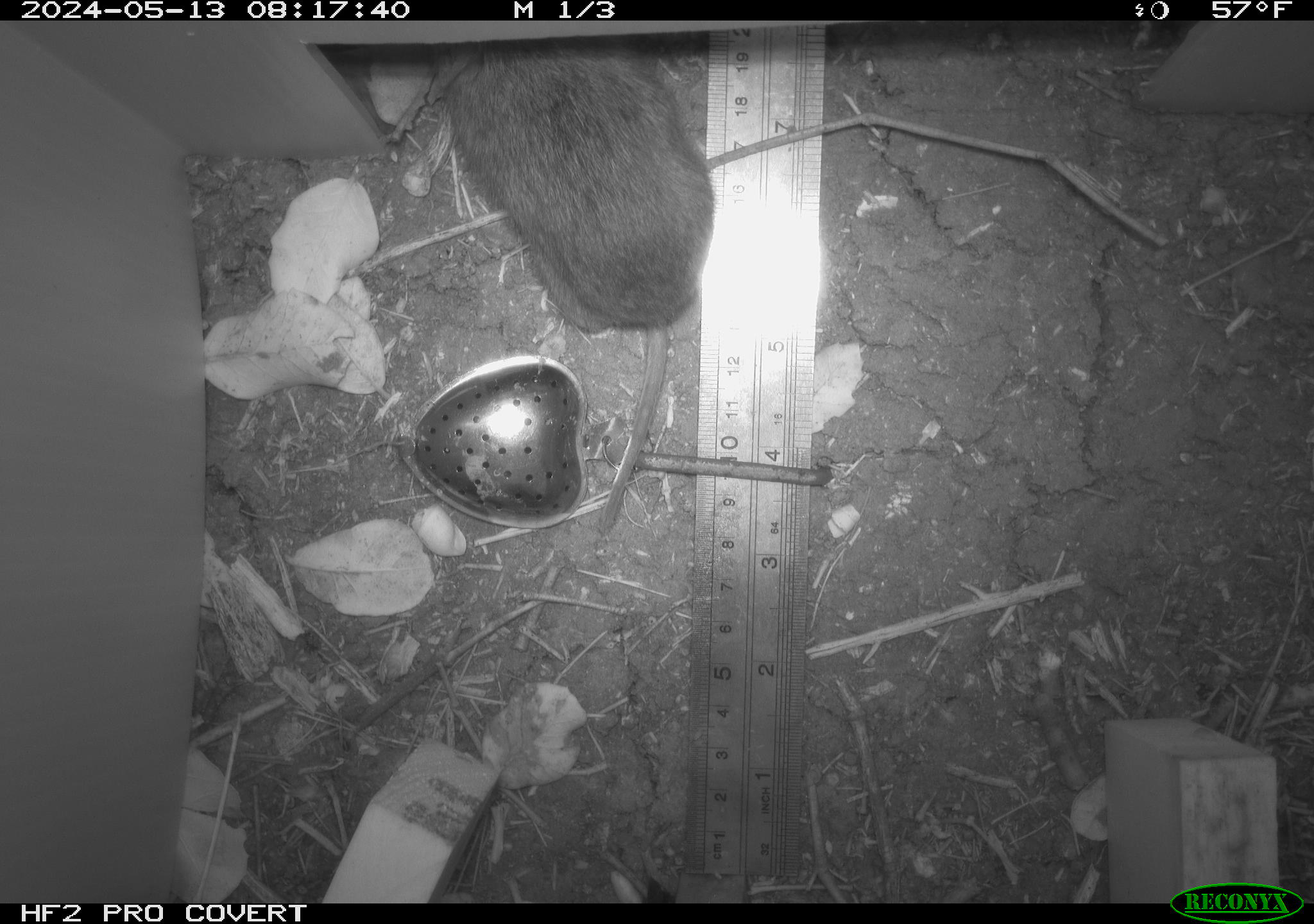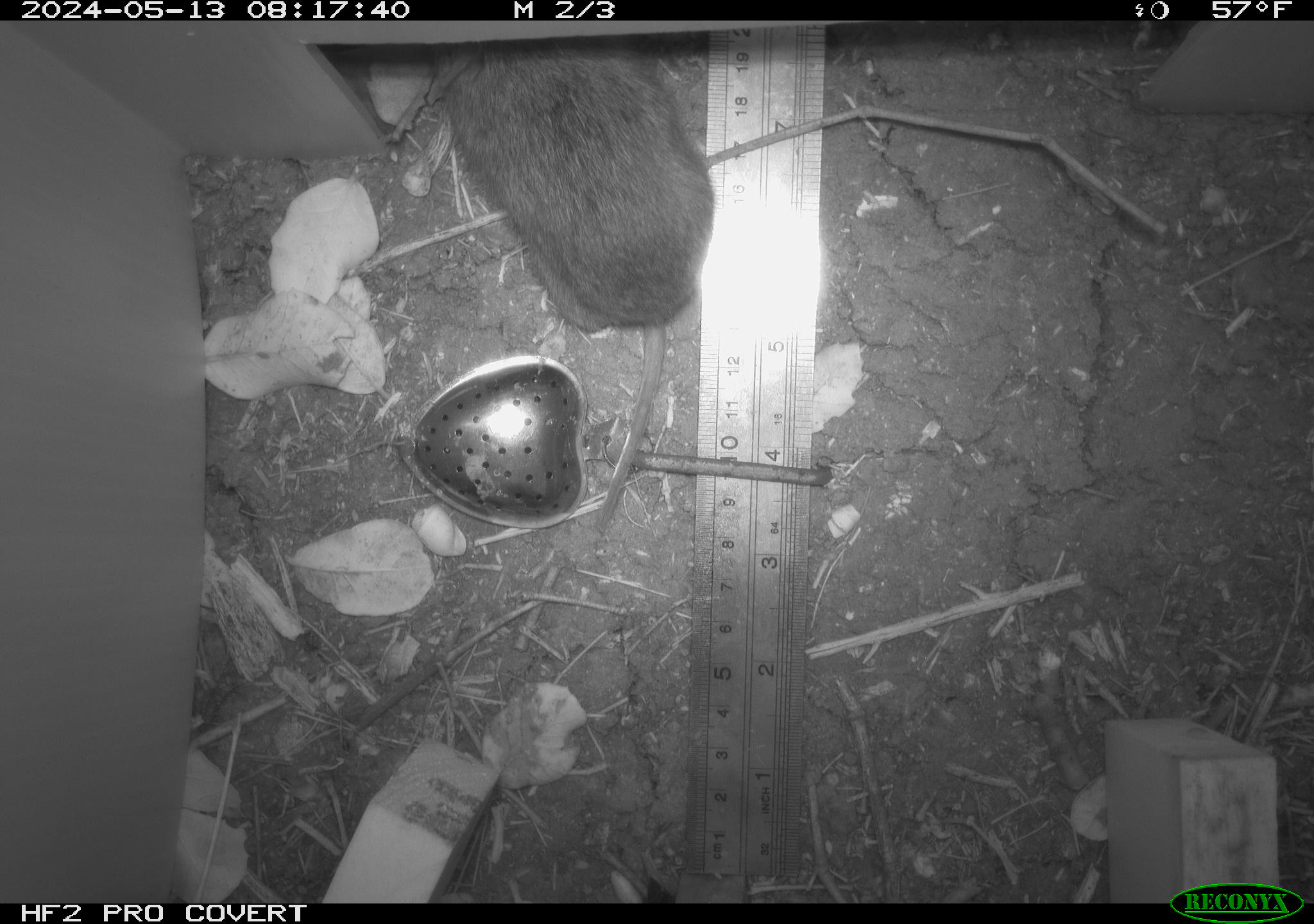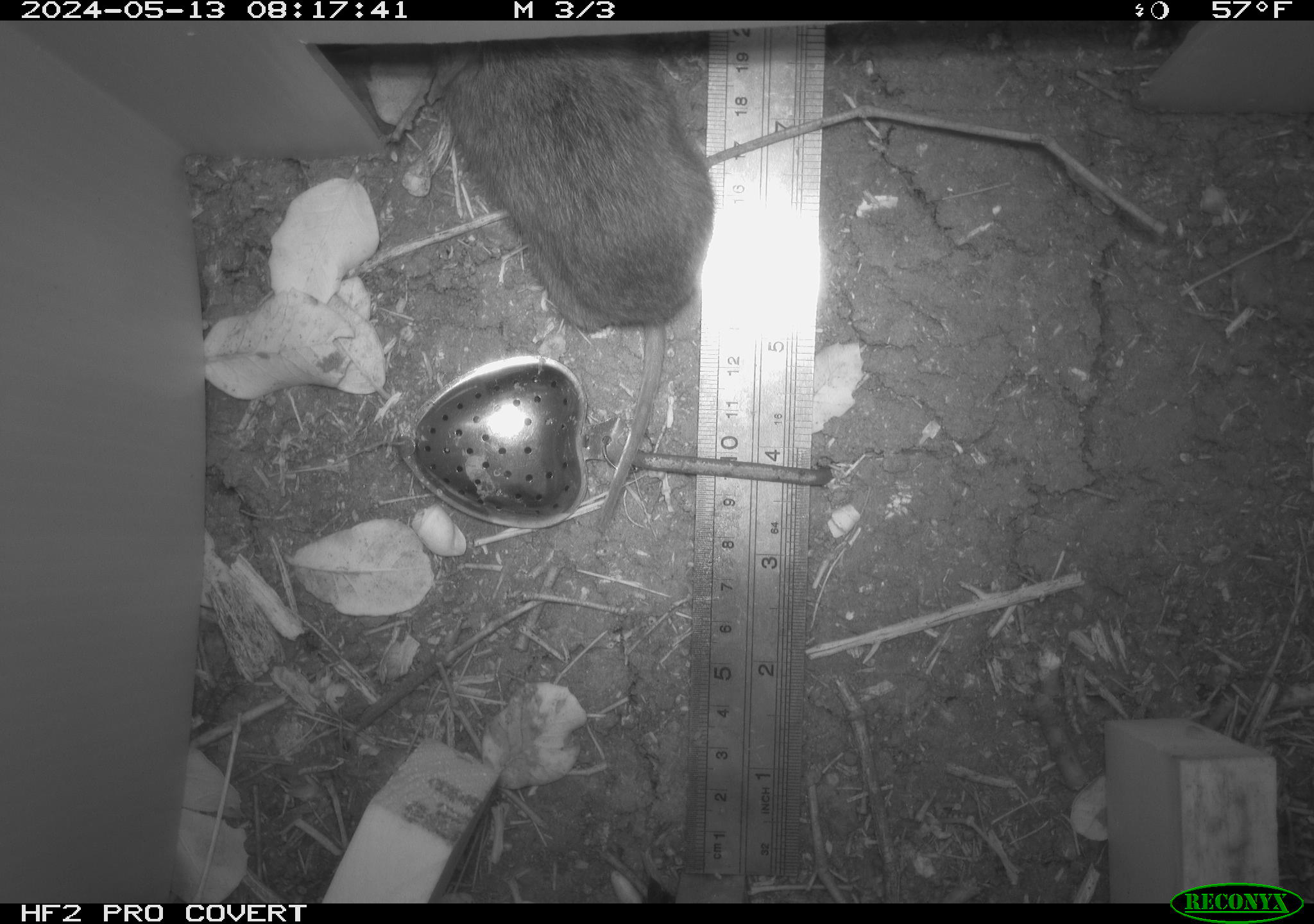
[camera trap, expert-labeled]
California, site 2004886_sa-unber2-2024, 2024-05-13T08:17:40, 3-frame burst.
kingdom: Animalia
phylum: Chordata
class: Mammalia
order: Rodentia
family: Cricetidae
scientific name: Arvicolinae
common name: voles, lemmings, and muskrats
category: arvicolinae subfamily